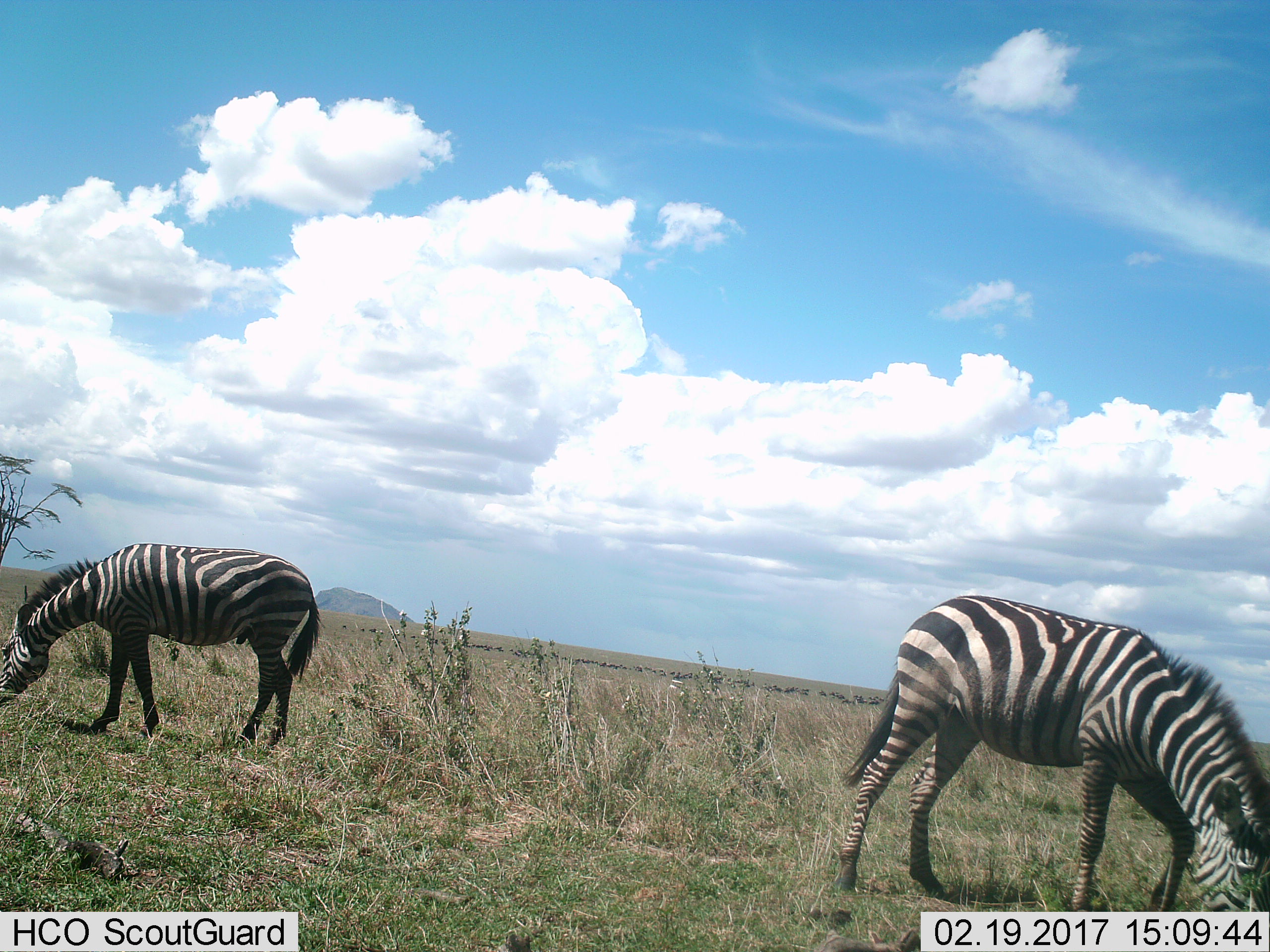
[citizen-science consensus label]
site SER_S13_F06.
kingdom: Animalia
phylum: Chordata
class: Mammalia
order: Perissodactyla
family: Equidae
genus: Equus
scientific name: Equus quagga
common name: plains zebra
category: zebraplains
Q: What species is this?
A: Zebraplains (plains zebra) (Equus quagga).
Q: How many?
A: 2.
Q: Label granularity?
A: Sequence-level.